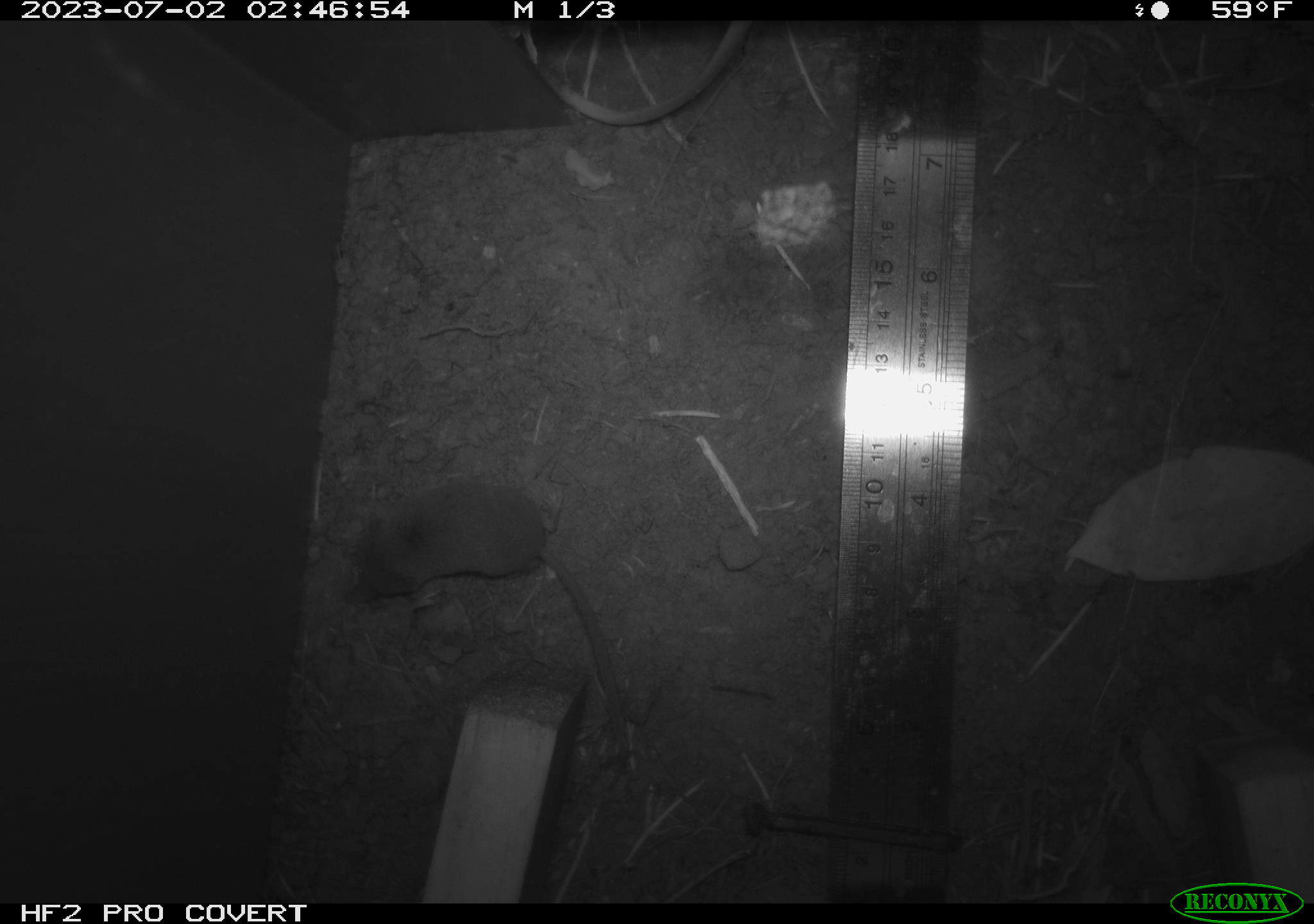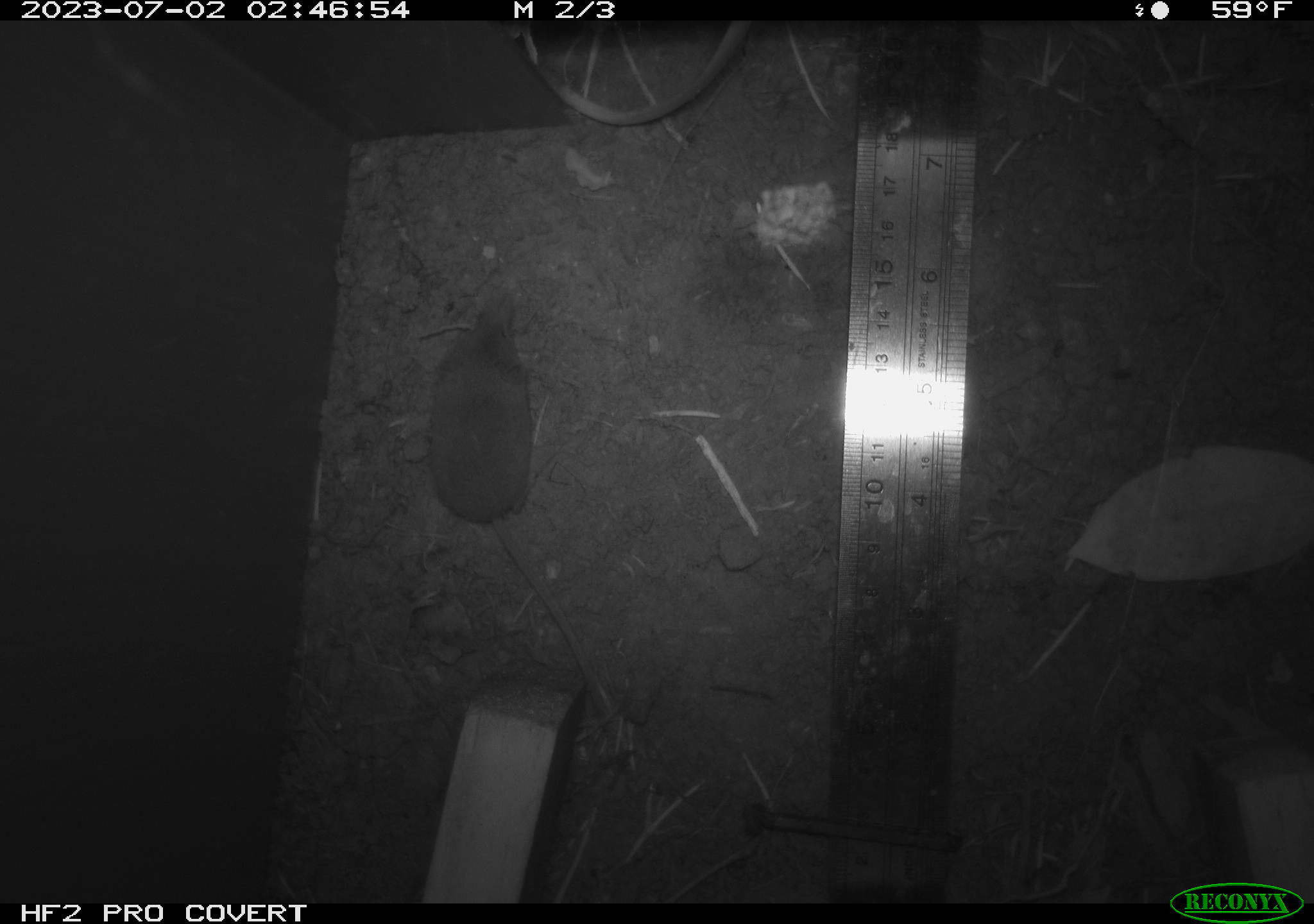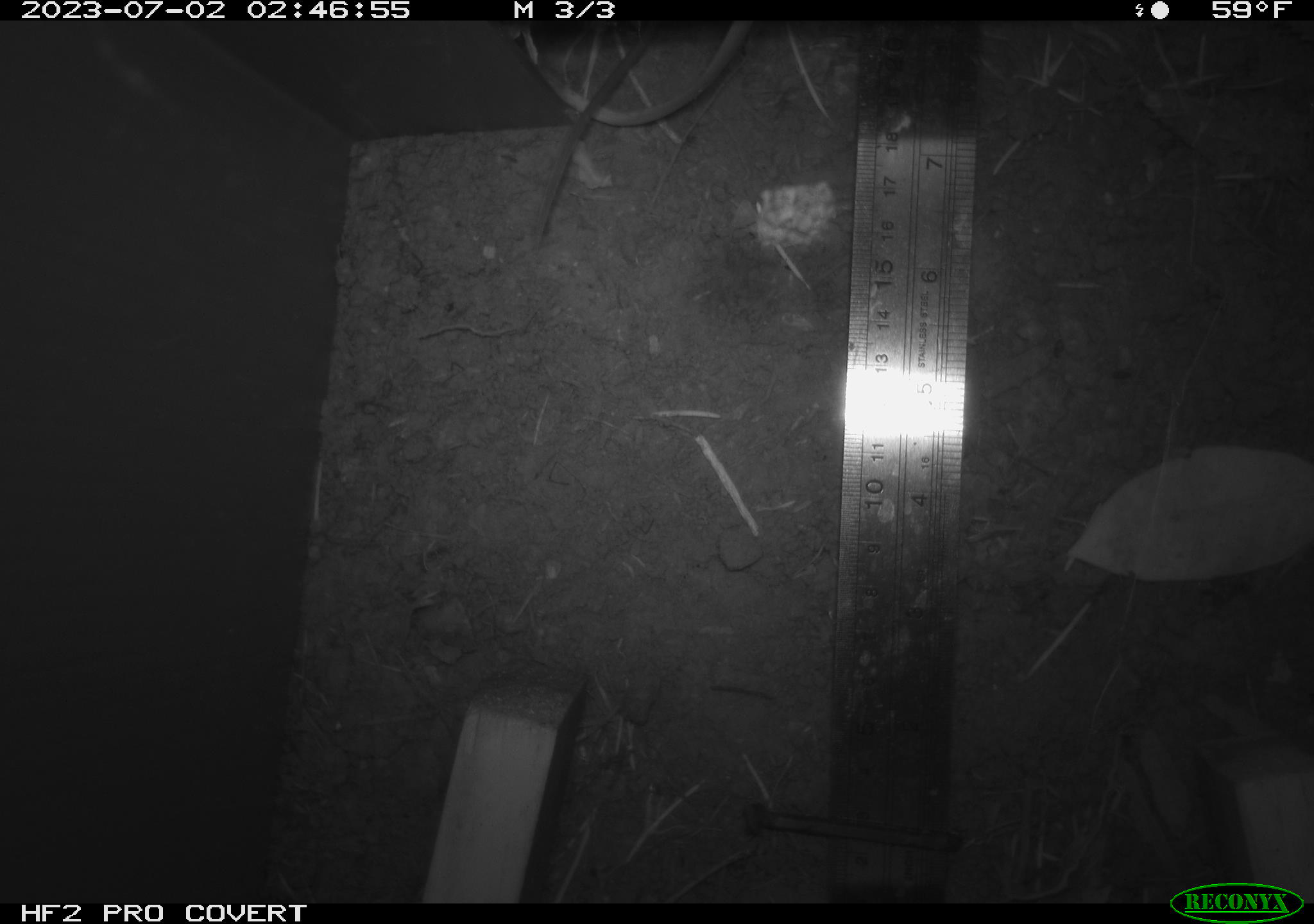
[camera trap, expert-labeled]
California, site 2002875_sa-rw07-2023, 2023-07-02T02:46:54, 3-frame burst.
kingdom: Animalia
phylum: Chordata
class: Mammalia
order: Eulipotyphla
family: Soricidae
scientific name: Soricidae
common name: shrews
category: soricidae family